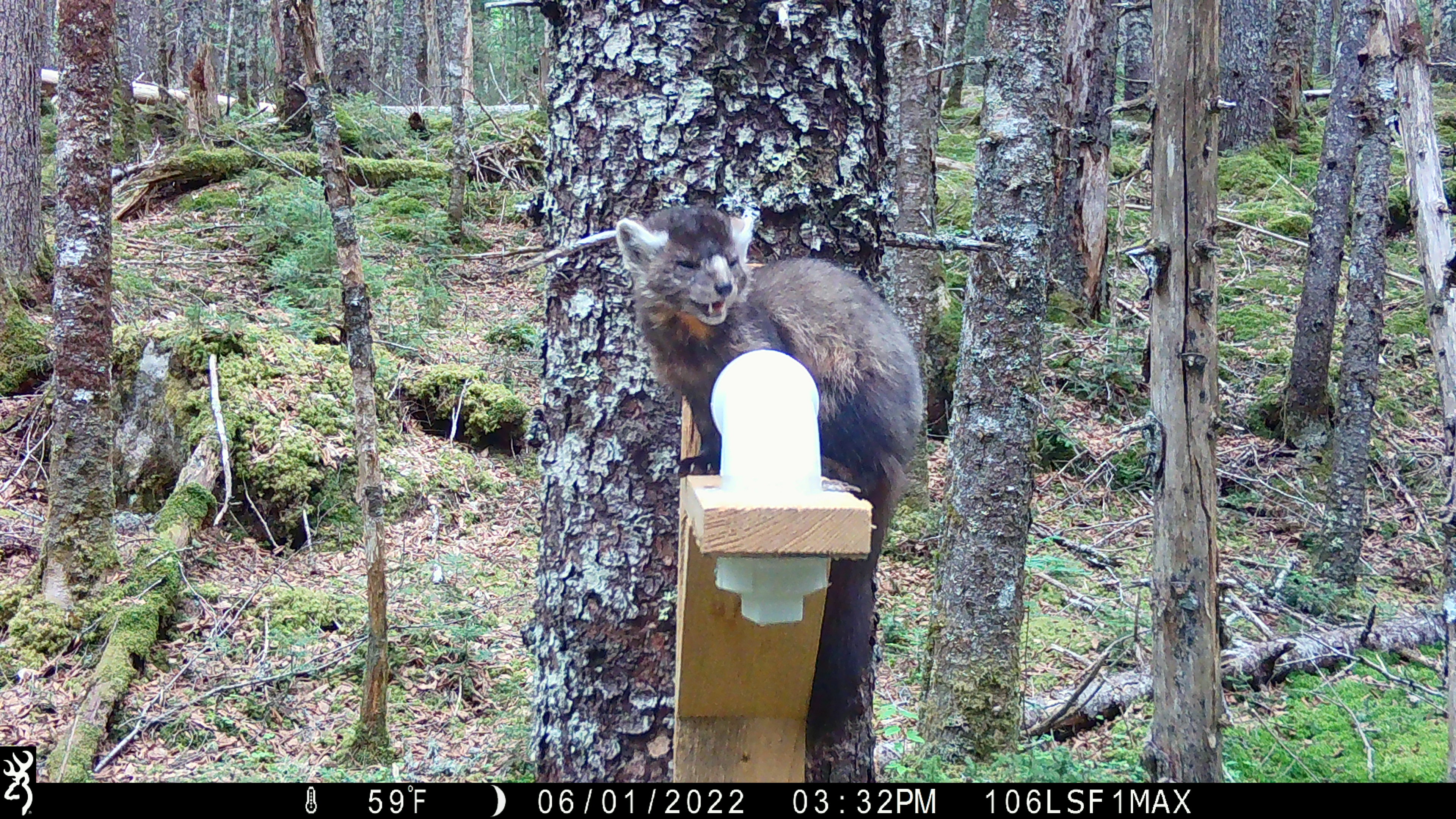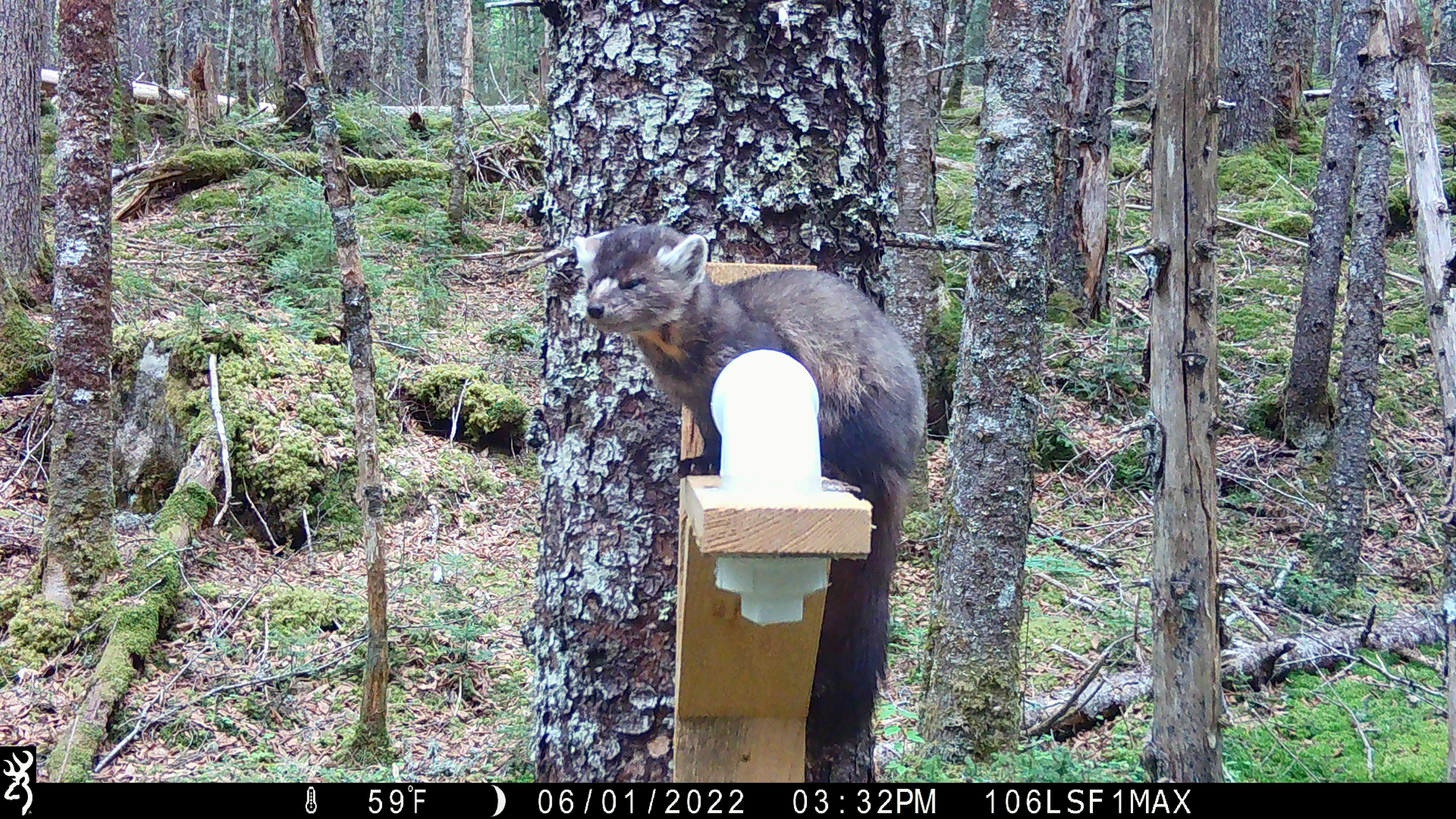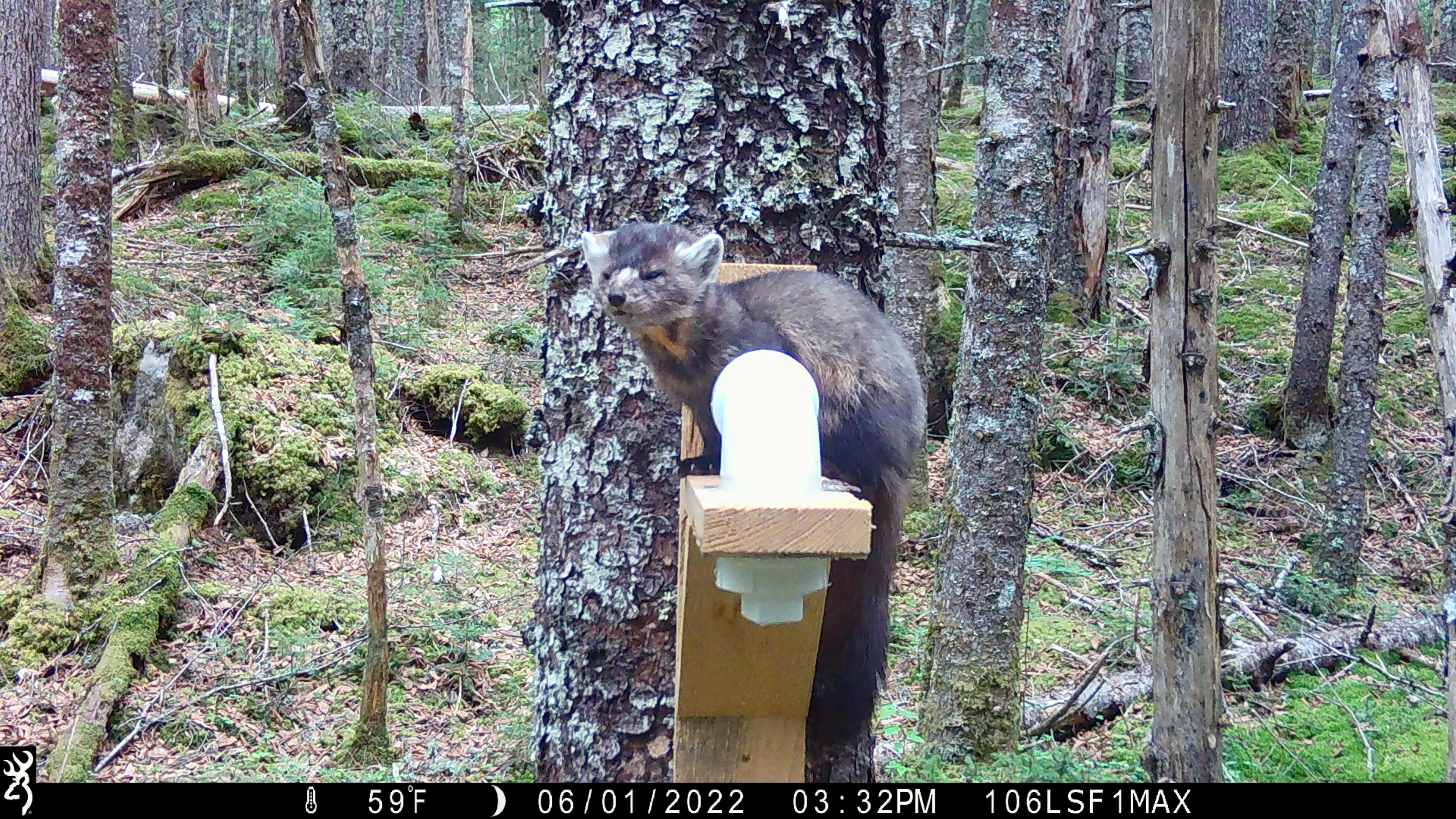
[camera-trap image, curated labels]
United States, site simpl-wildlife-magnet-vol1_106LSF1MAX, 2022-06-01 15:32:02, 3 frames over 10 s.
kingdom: Animalia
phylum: Chordata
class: Mammalia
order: Carnivora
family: Mustelidae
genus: Martes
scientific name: Martes americana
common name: american marten